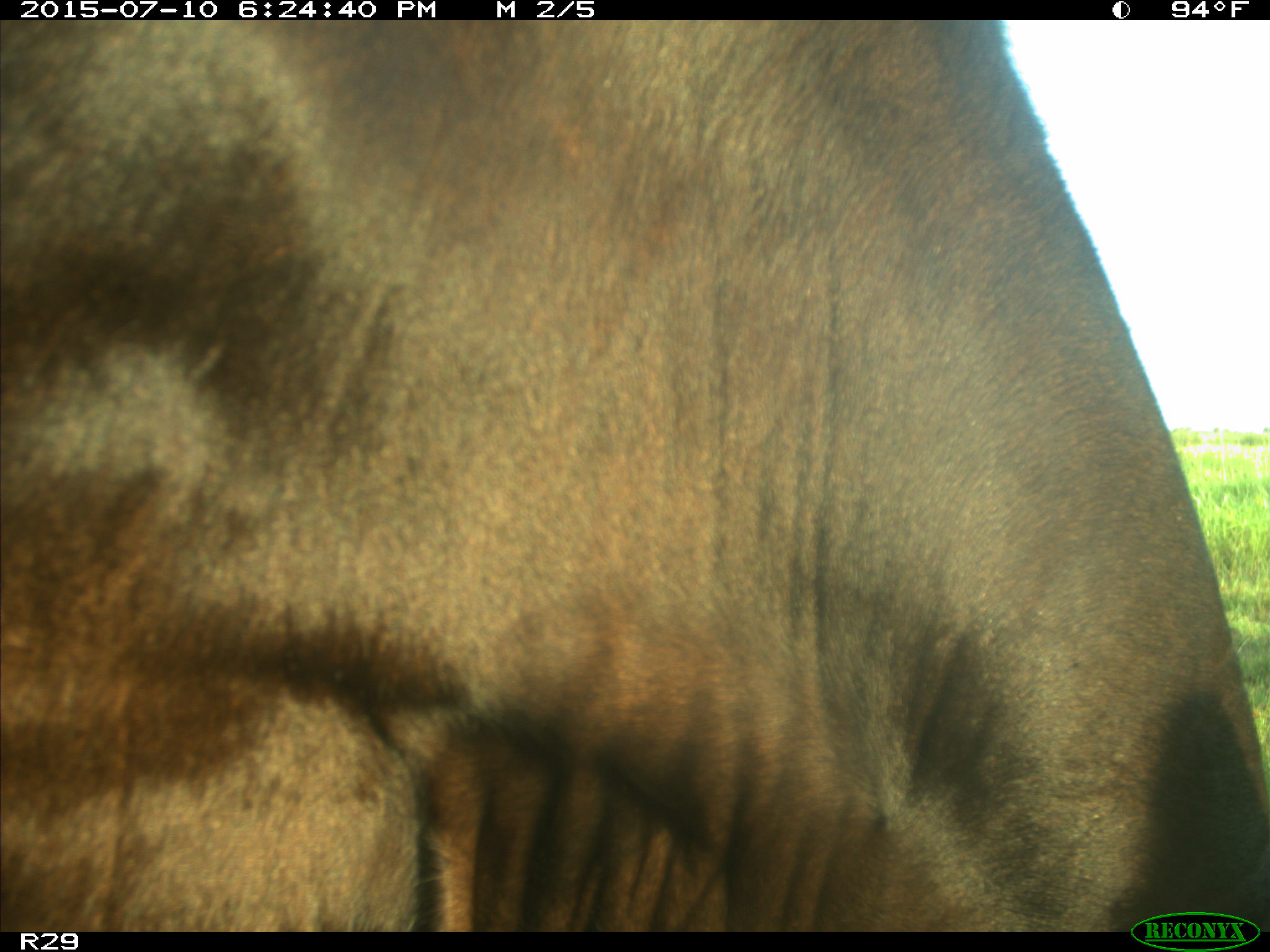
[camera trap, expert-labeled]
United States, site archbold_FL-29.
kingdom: Animalia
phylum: Chordata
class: Mammalia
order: Artiodactyla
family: Bovidae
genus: Bos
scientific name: Bos taurus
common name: domestic cow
Bos taurus (domestic cow).